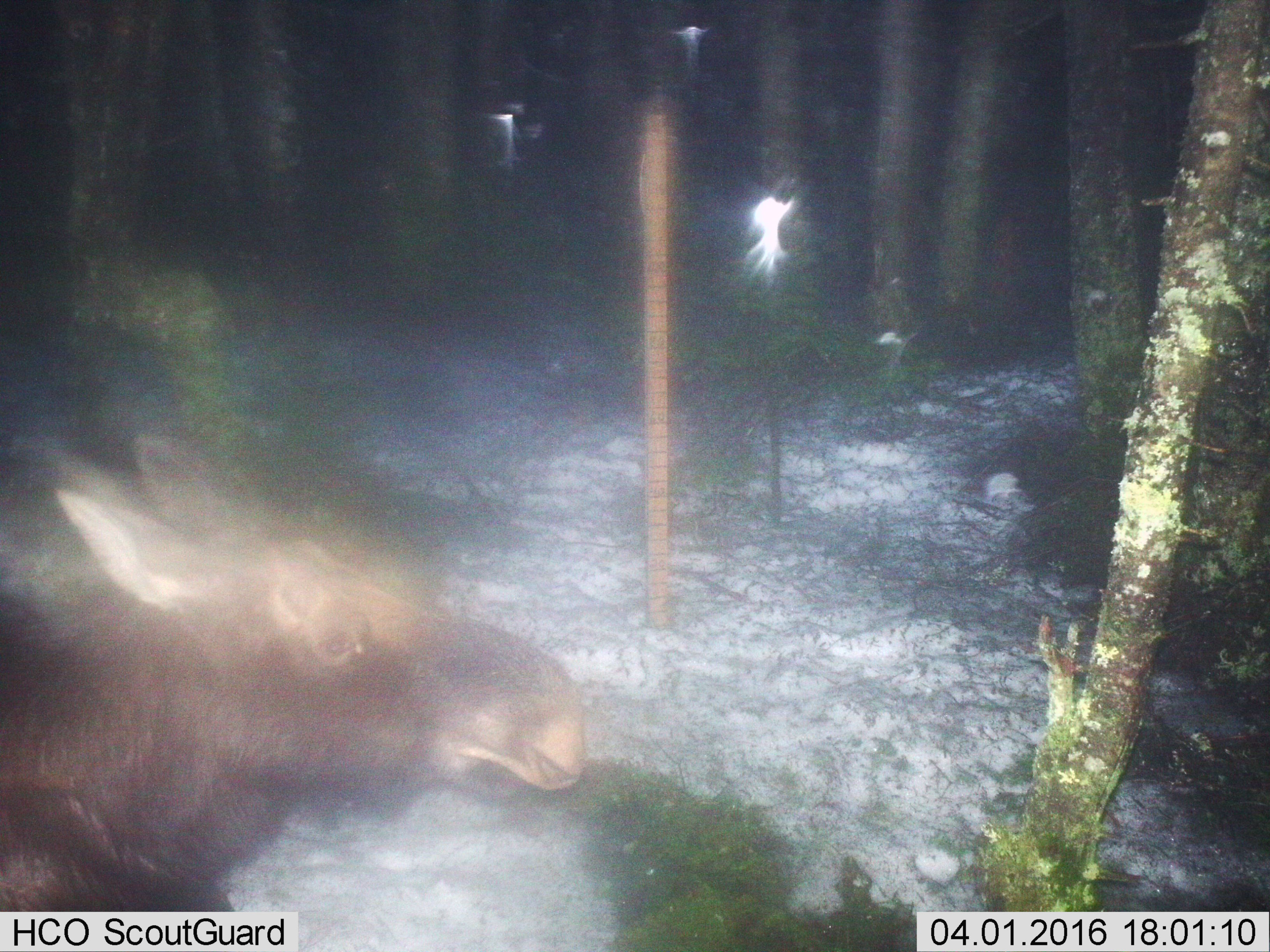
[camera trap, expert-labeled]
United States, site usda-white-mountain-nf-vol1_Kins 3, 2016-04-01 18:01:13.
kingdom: Animalia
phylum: Chordata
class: Mammalia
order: Artiodactyla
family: Cervidae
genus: Alces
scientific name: Alces alces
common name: moose